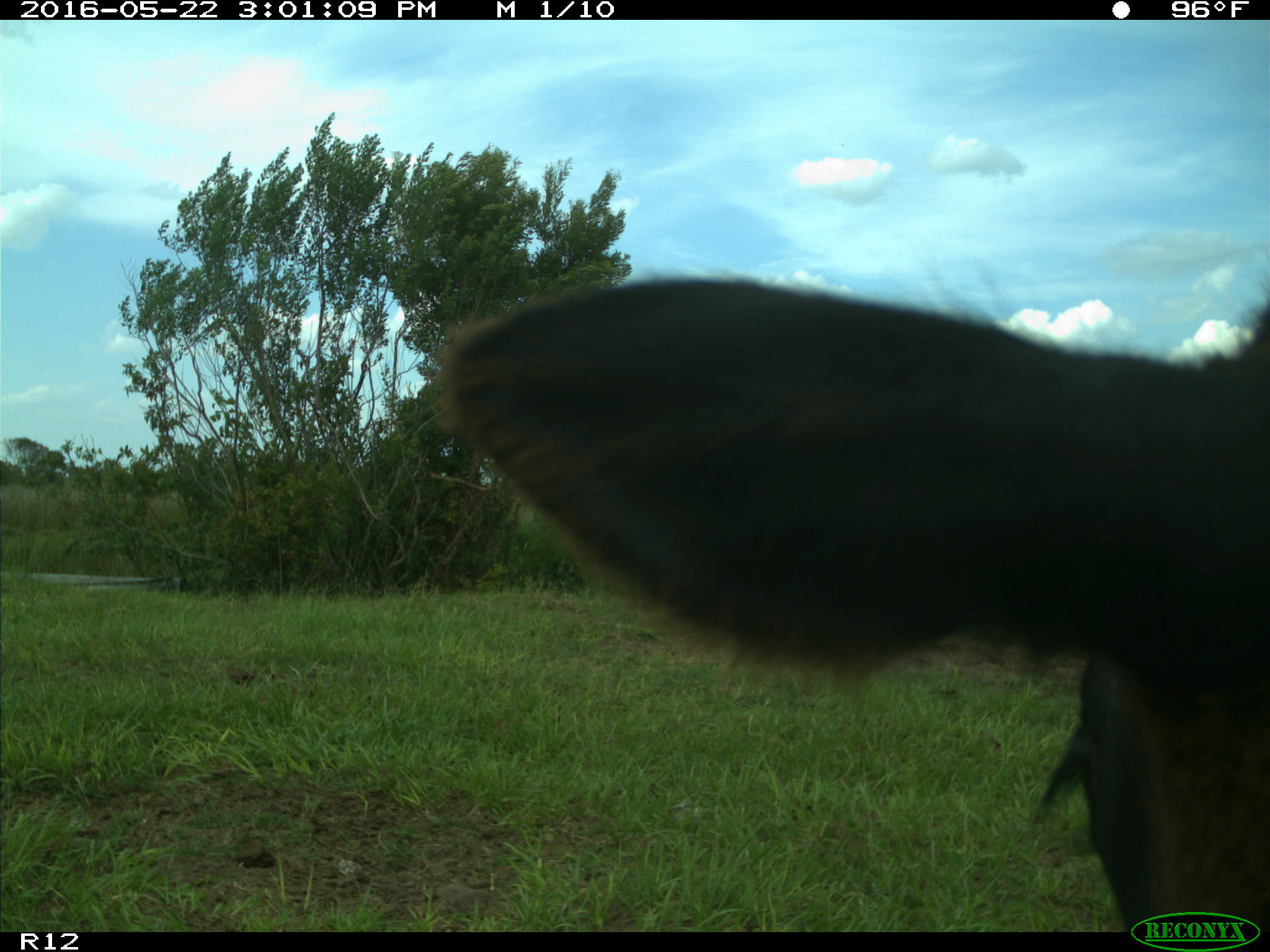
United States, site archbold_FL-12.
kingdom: Animalia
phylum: Chordata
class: Mammalia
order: Artiodactyla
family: Bovidae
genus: Bos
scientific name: Bos taurus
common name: domestic cow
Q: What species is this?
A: Bos taurus (domestic cow).